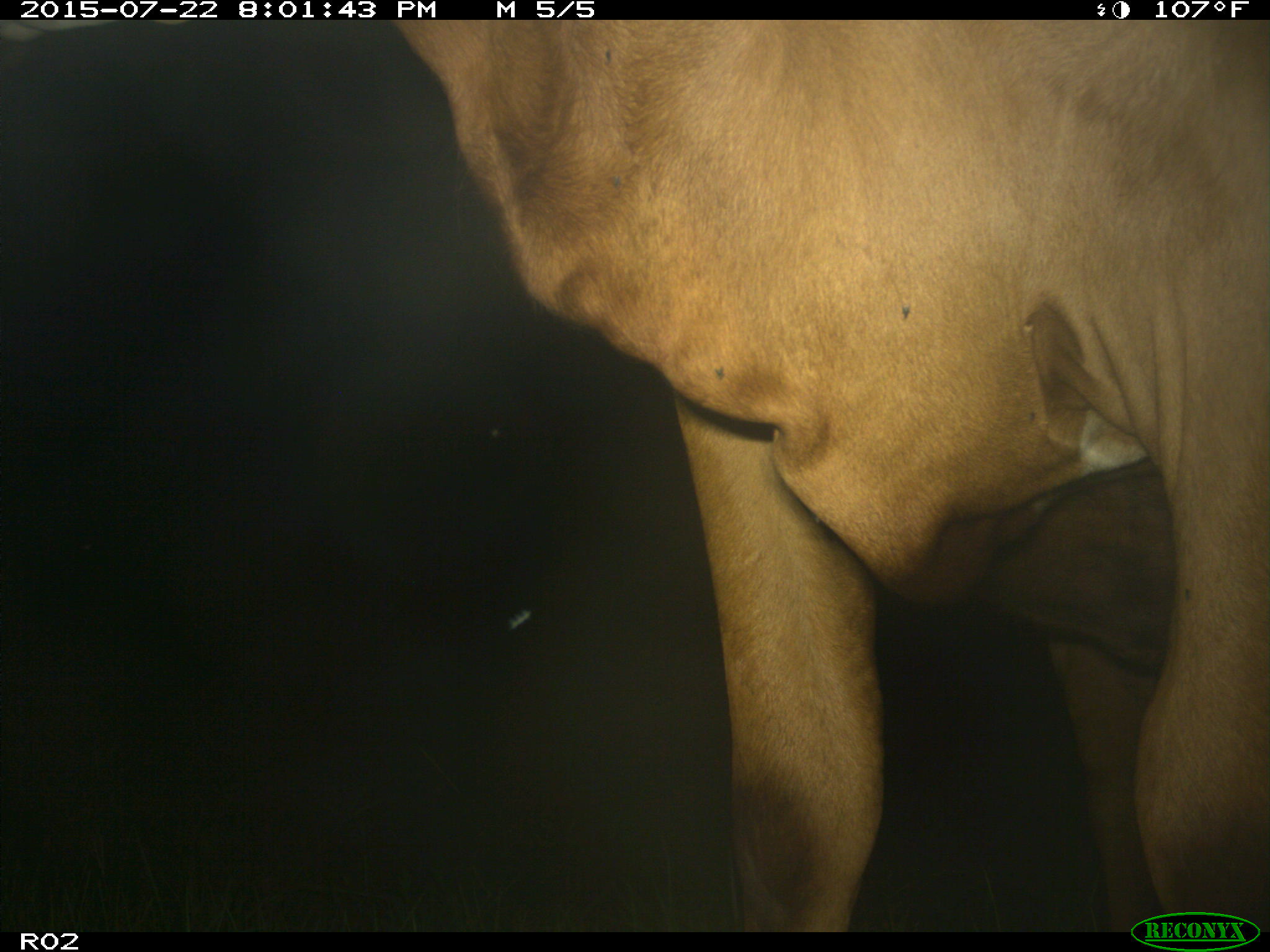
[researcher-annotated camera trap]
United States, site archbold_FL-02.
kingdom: Animalia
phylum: Chordata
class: Mammalia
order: Artiodactyla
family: Bovidae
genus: Bos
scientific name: Bos taurus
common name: domestic cow